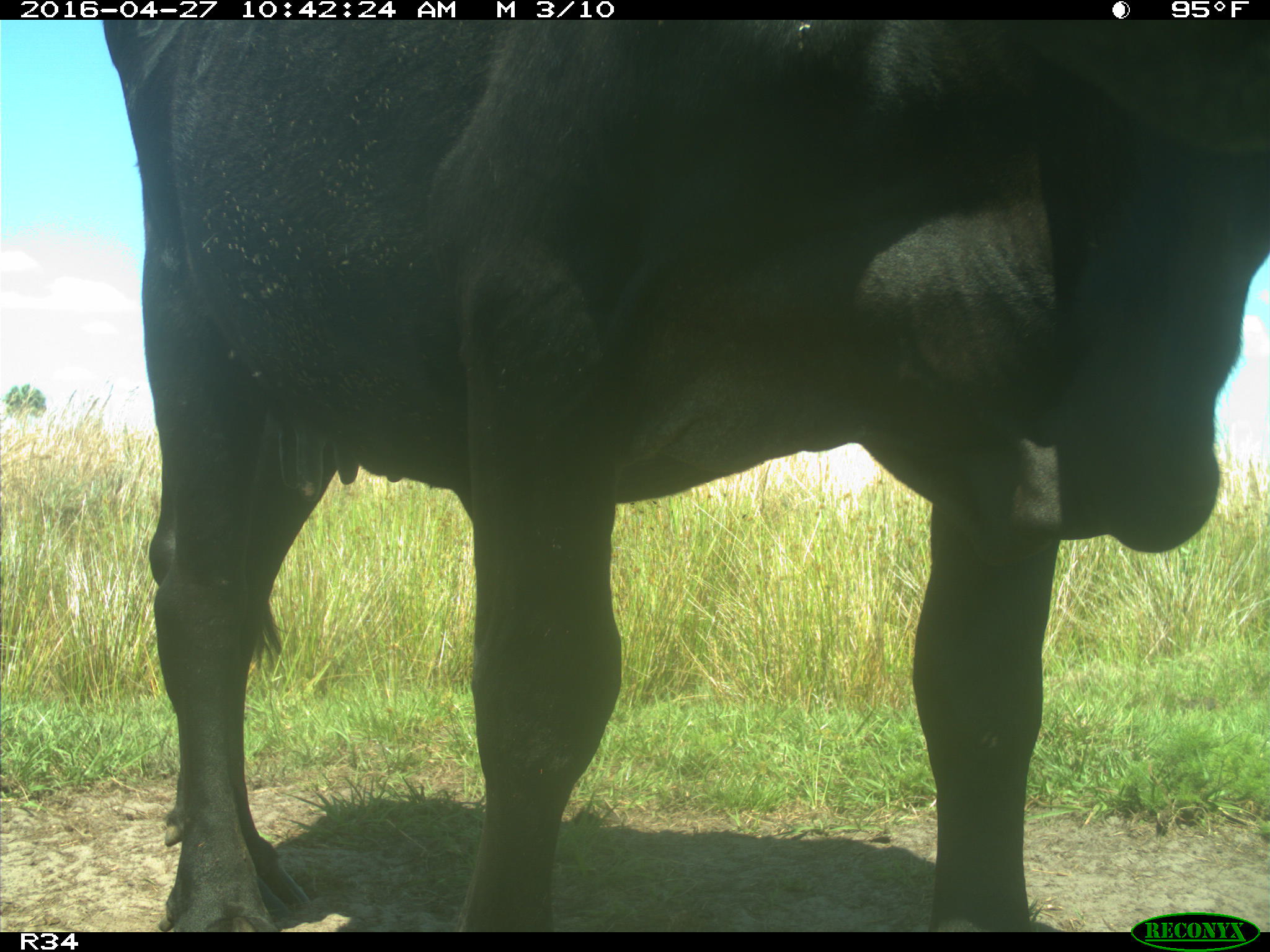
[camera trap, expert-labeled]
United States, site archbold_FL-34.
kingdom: Animalia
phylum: Chordata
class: Mammalia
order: Artiodactyla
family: Bovidae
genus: Bos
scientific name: Bos taurus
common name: domestic cow